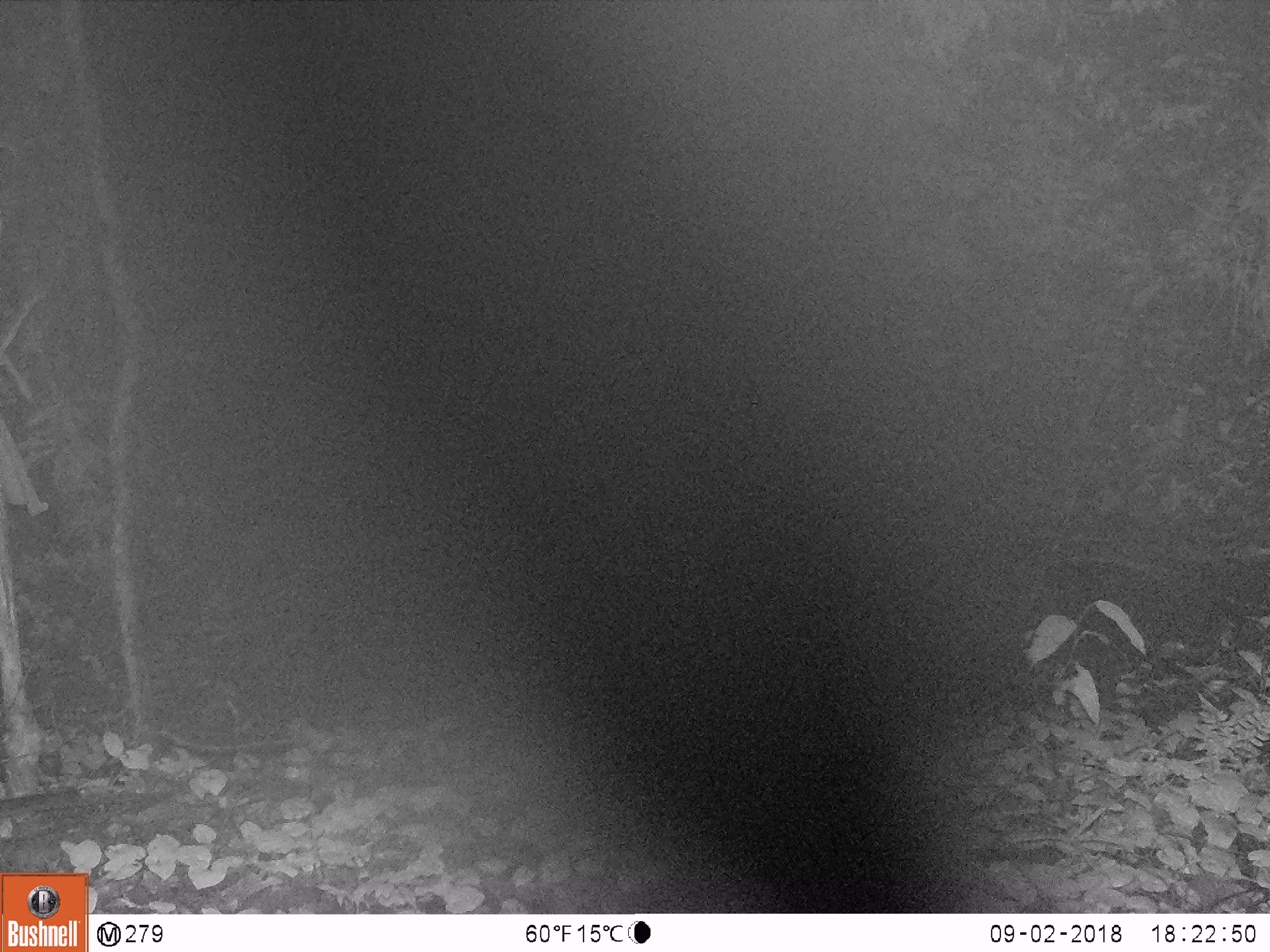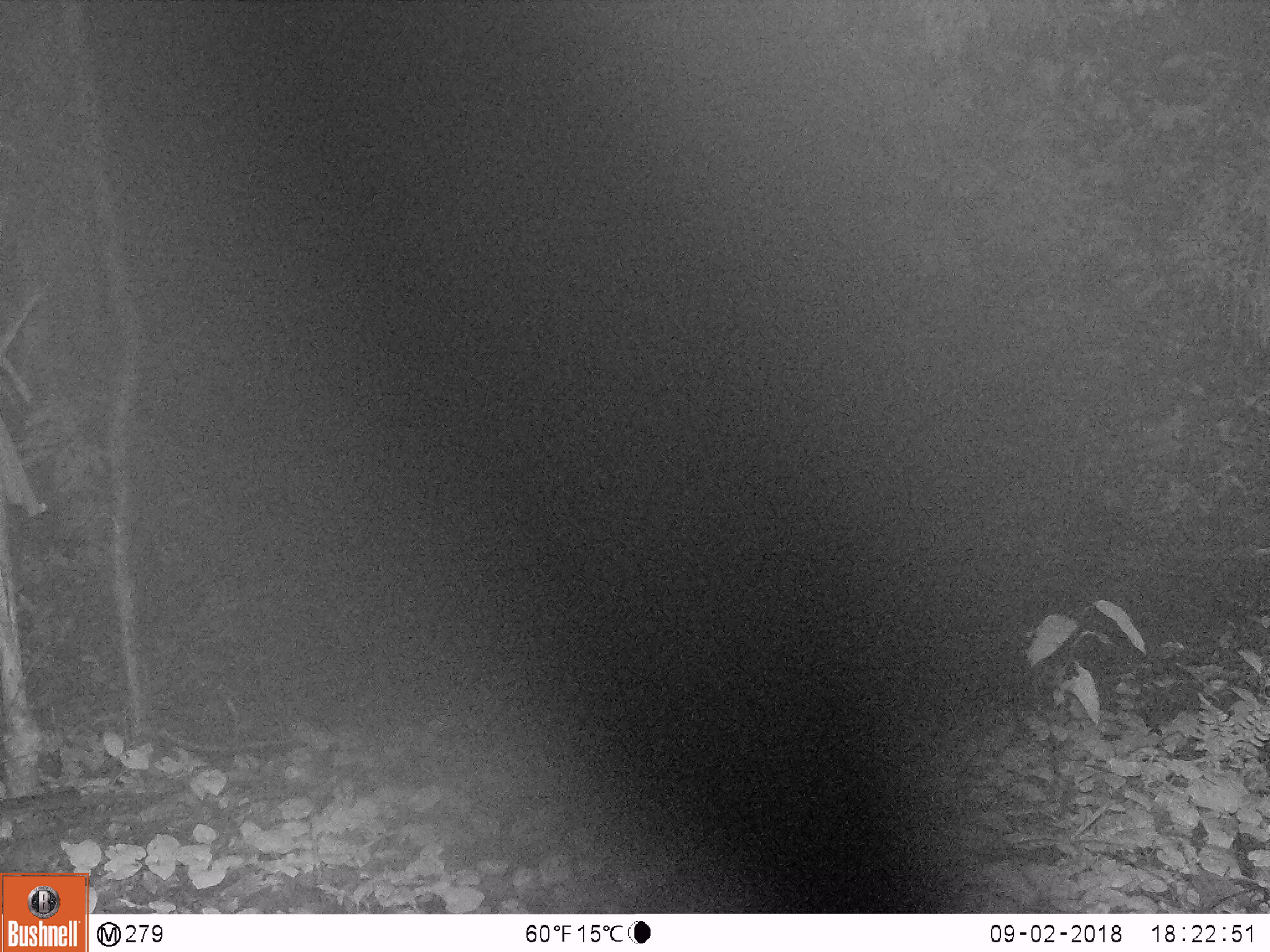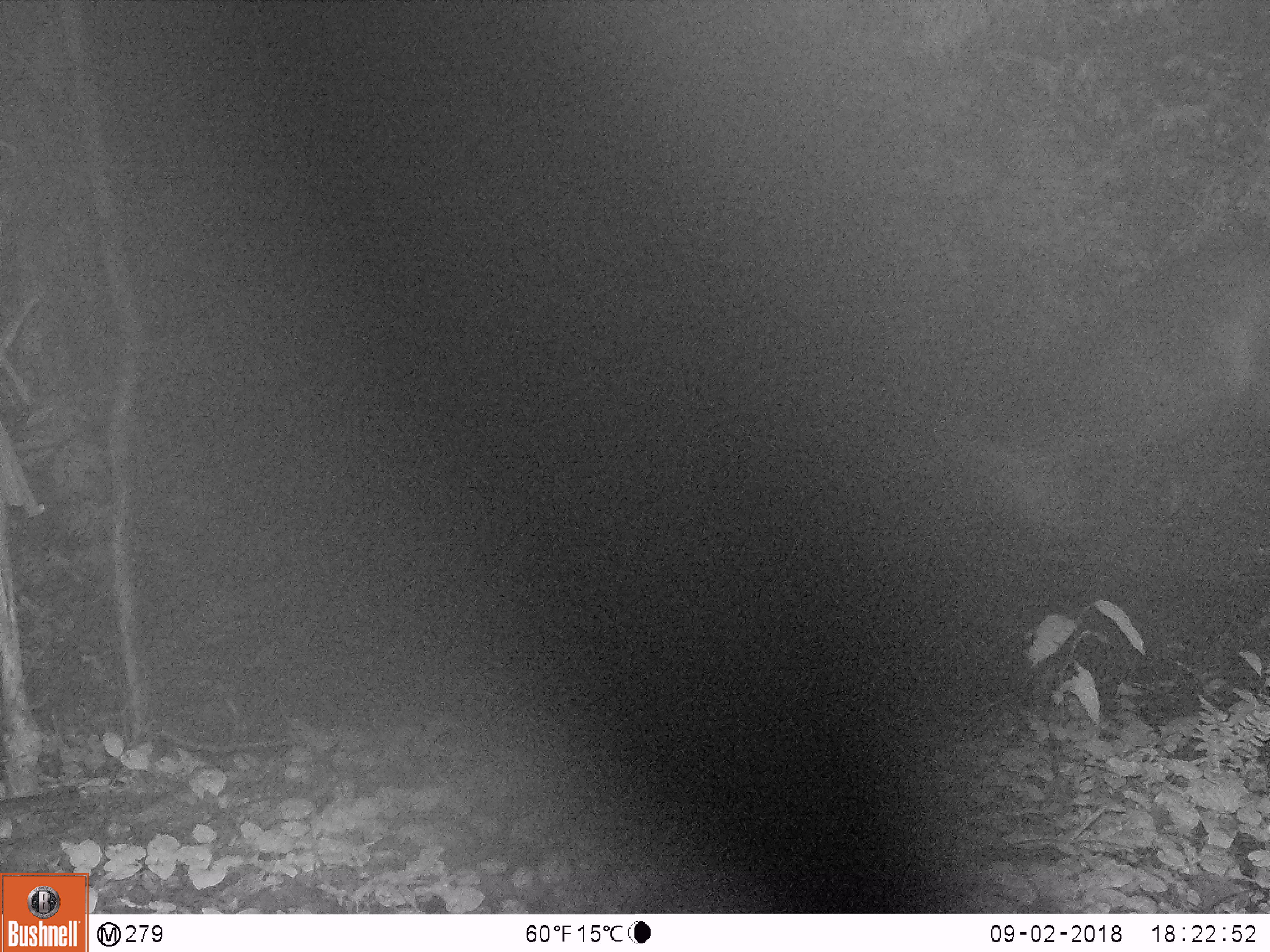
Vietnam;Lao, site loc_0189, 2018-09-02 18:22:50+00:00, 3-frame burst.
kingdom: Animalia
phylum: Chordata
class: Mammalia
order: Artiodactyla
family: Cervidae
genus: Rusa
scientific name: Rusa unicolor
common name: sambar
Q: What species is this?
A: Sambar (Rusa unicolor).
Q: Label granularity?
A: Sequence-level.